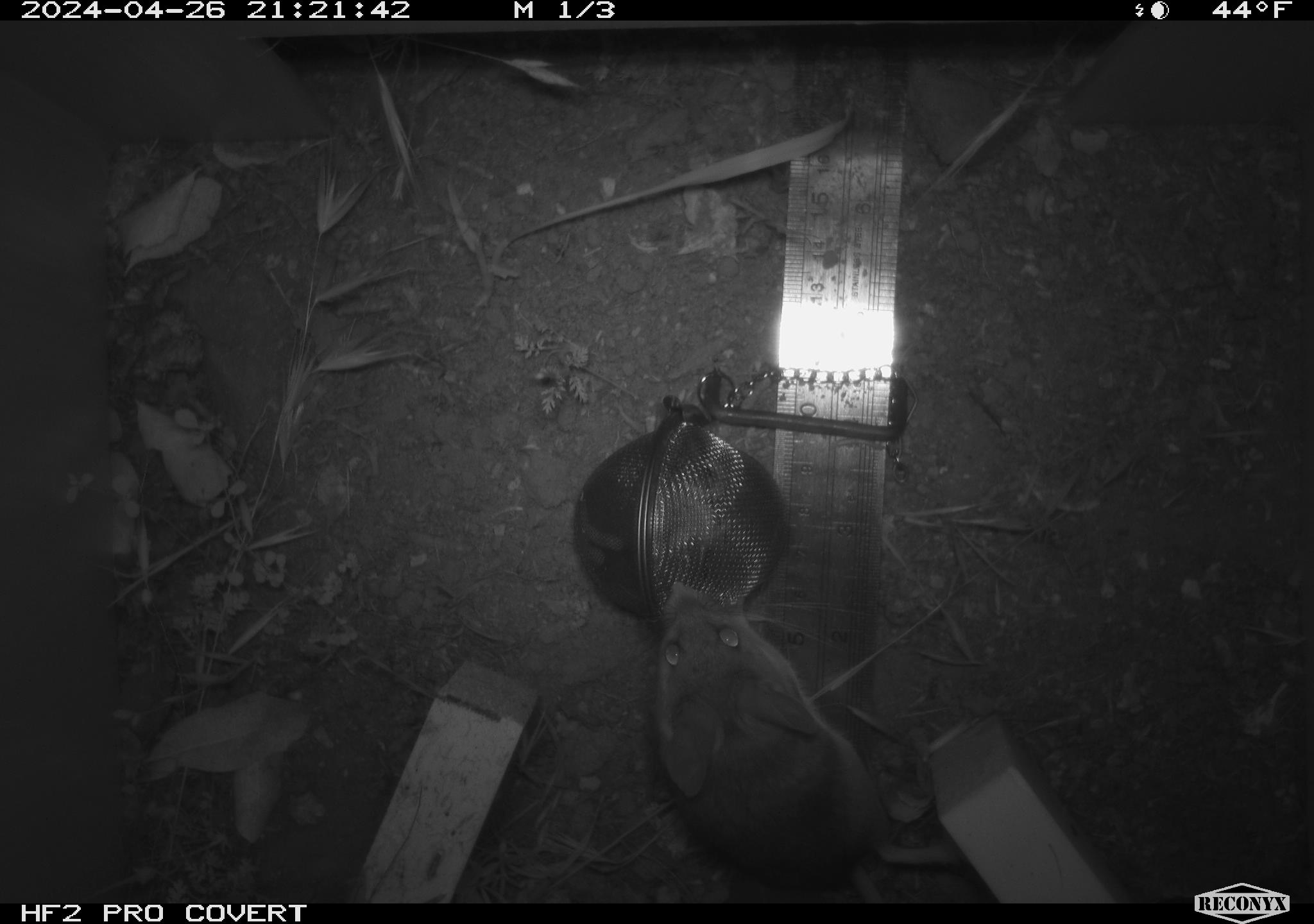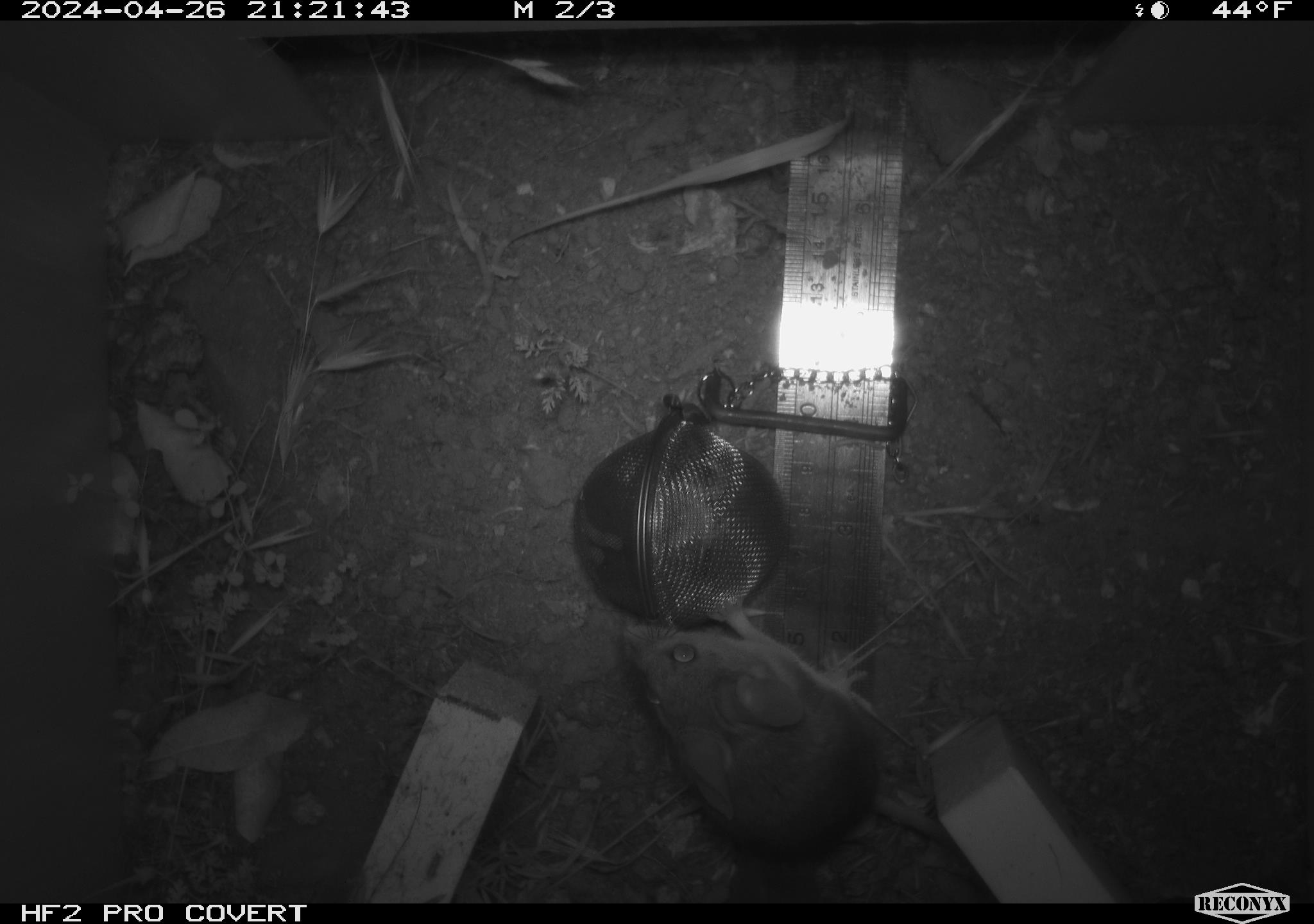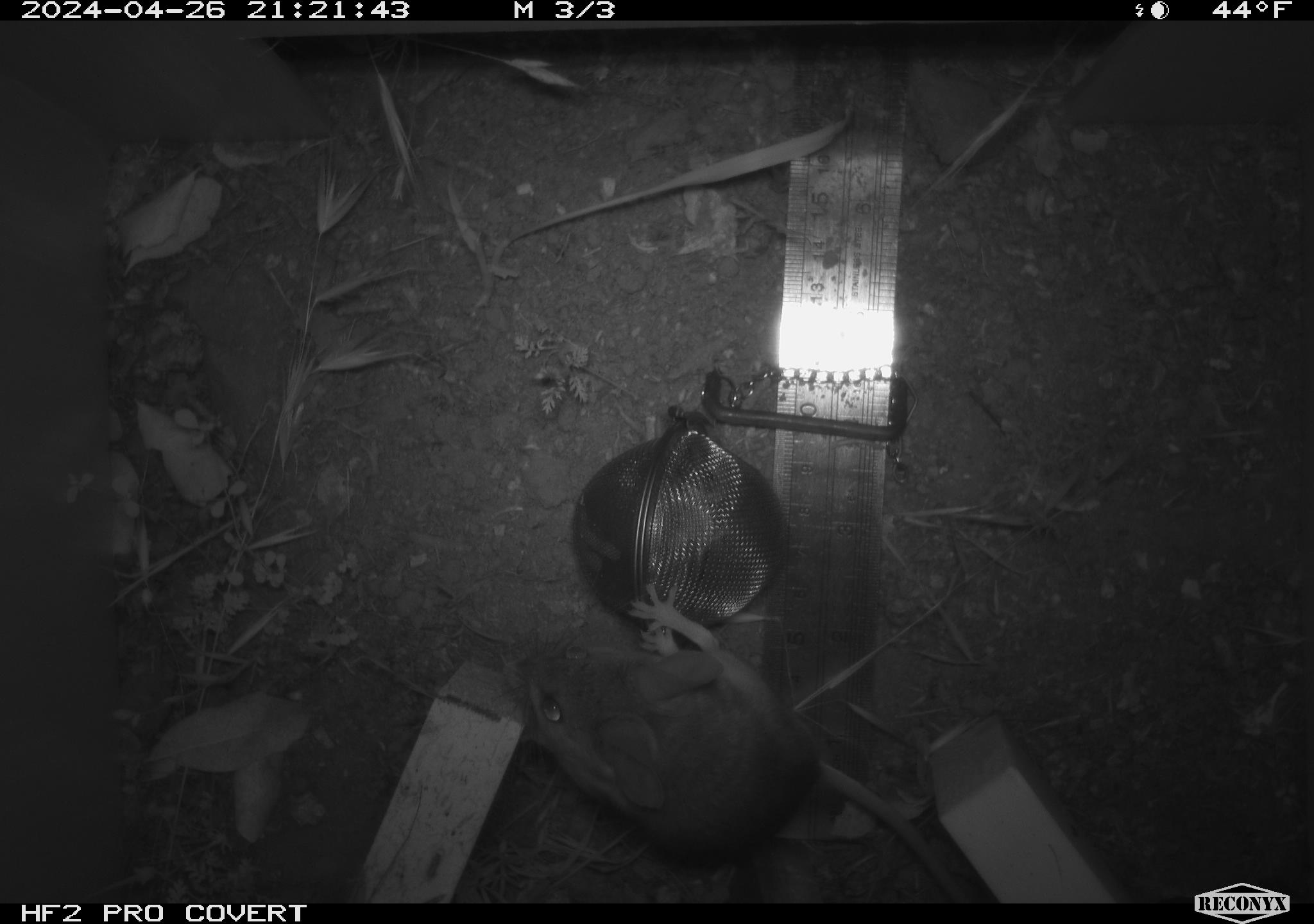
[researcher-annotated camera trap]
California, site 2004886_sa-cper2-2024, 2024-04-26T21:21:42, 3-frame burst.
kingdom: Animalia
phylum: Chordata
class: Mammalia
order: Rodentia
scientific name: Rodentia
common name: rodent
Rodent (Rodentia).